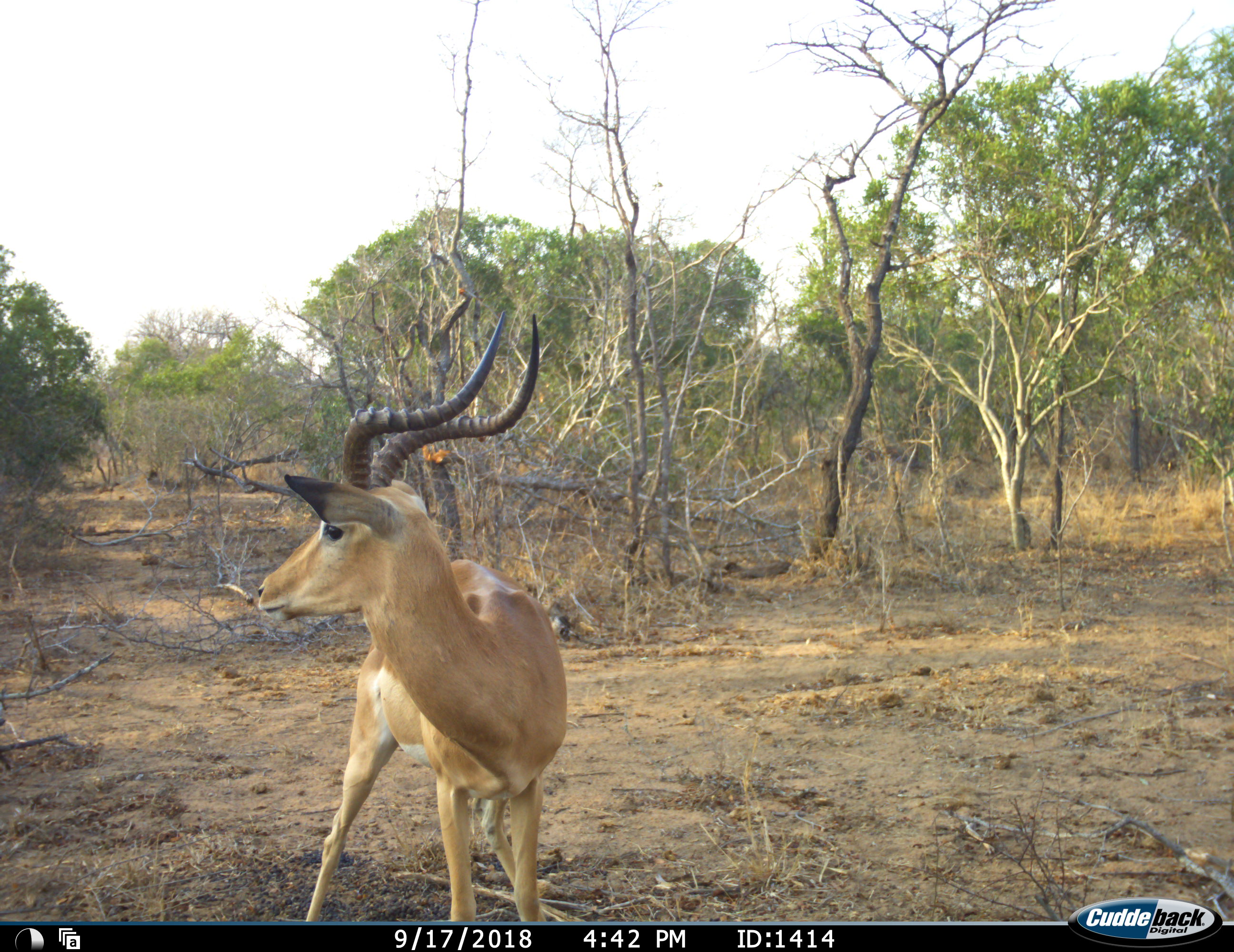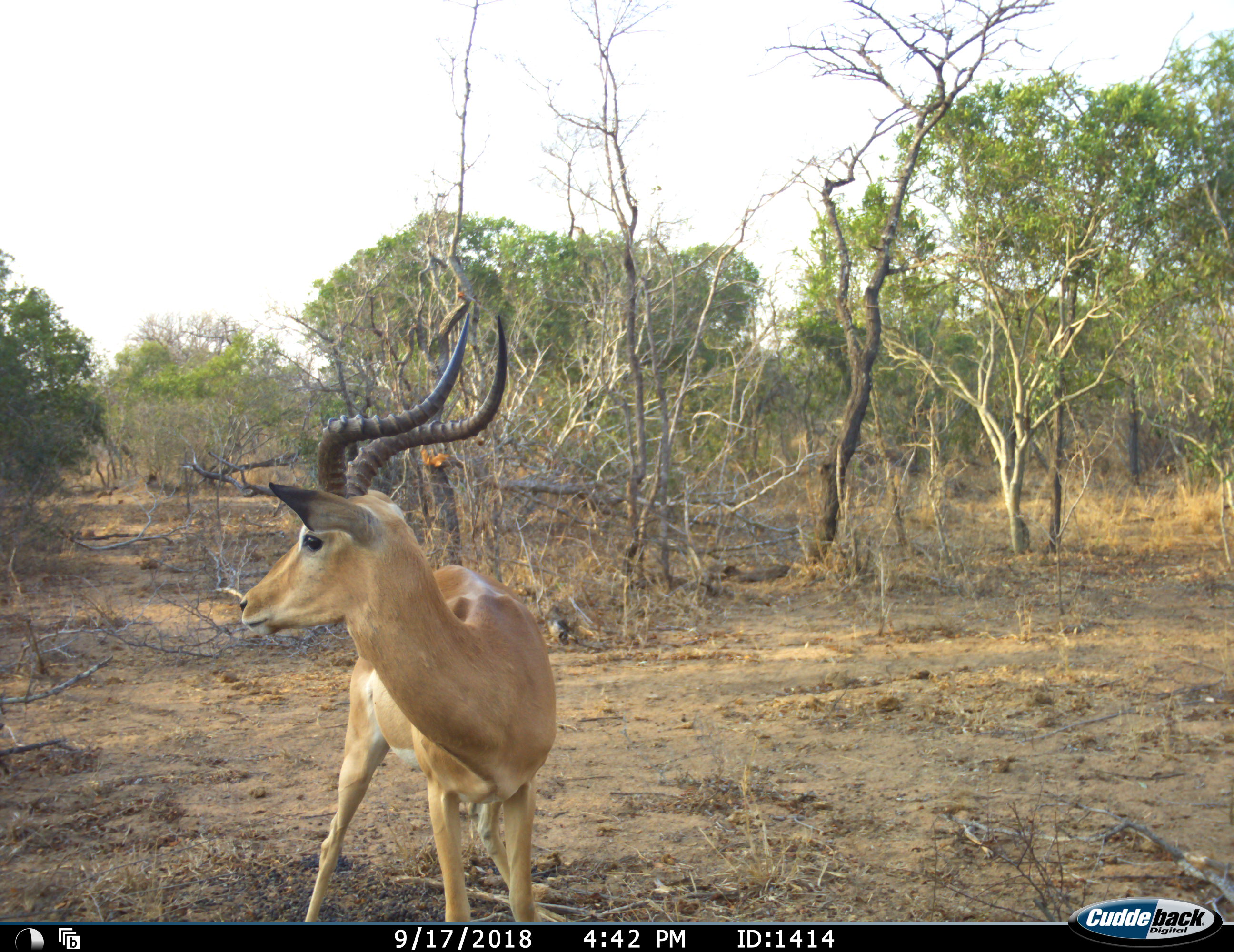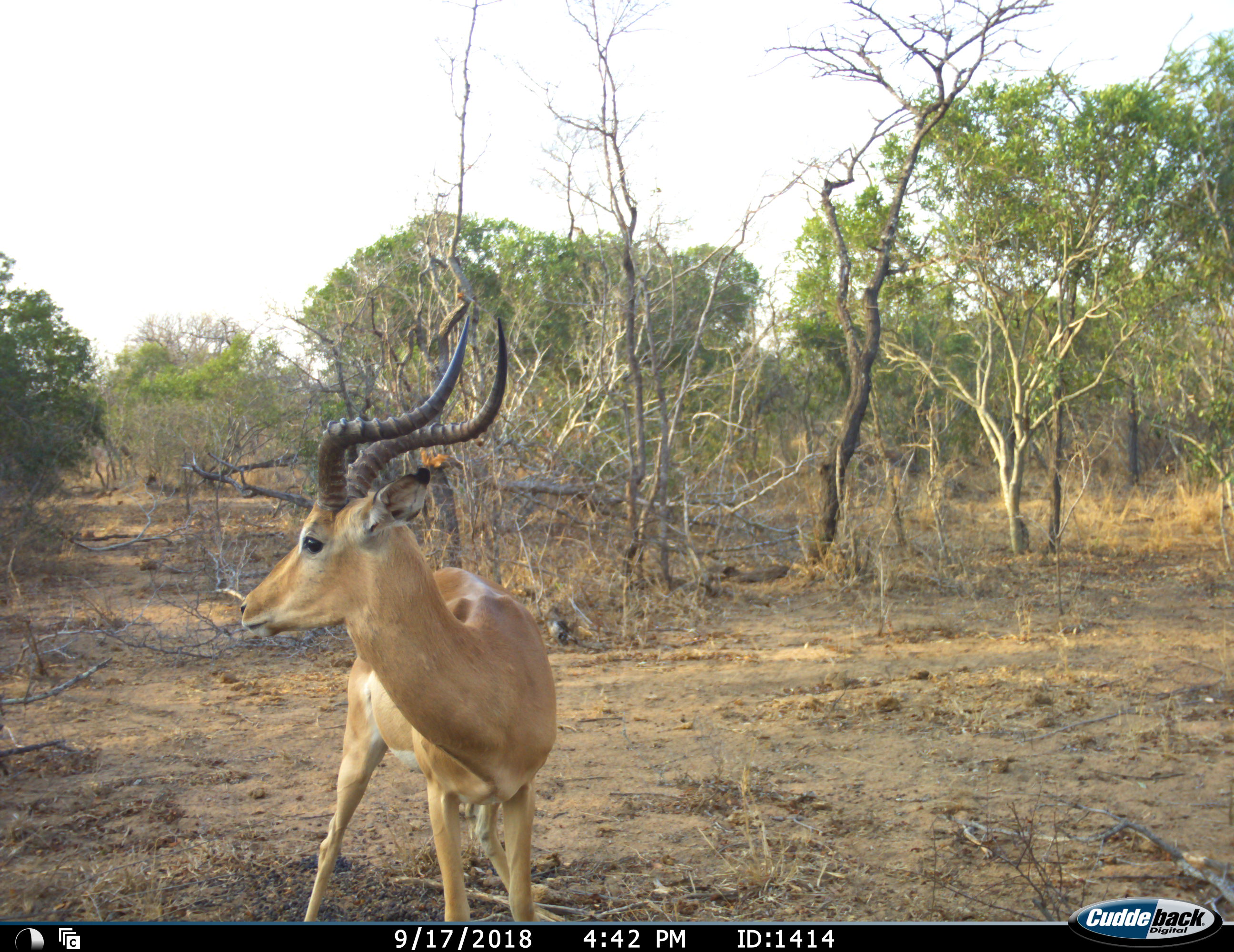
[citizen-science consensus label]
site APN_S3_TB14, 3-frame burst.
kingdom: Animalia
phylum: Chordata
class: Mammalia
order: Artiodactyla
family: Bovidae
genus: Aepyceros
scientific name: Aepyceros melampus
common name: impala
Impala (Aepyceros melampus), count 1. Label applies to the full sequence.